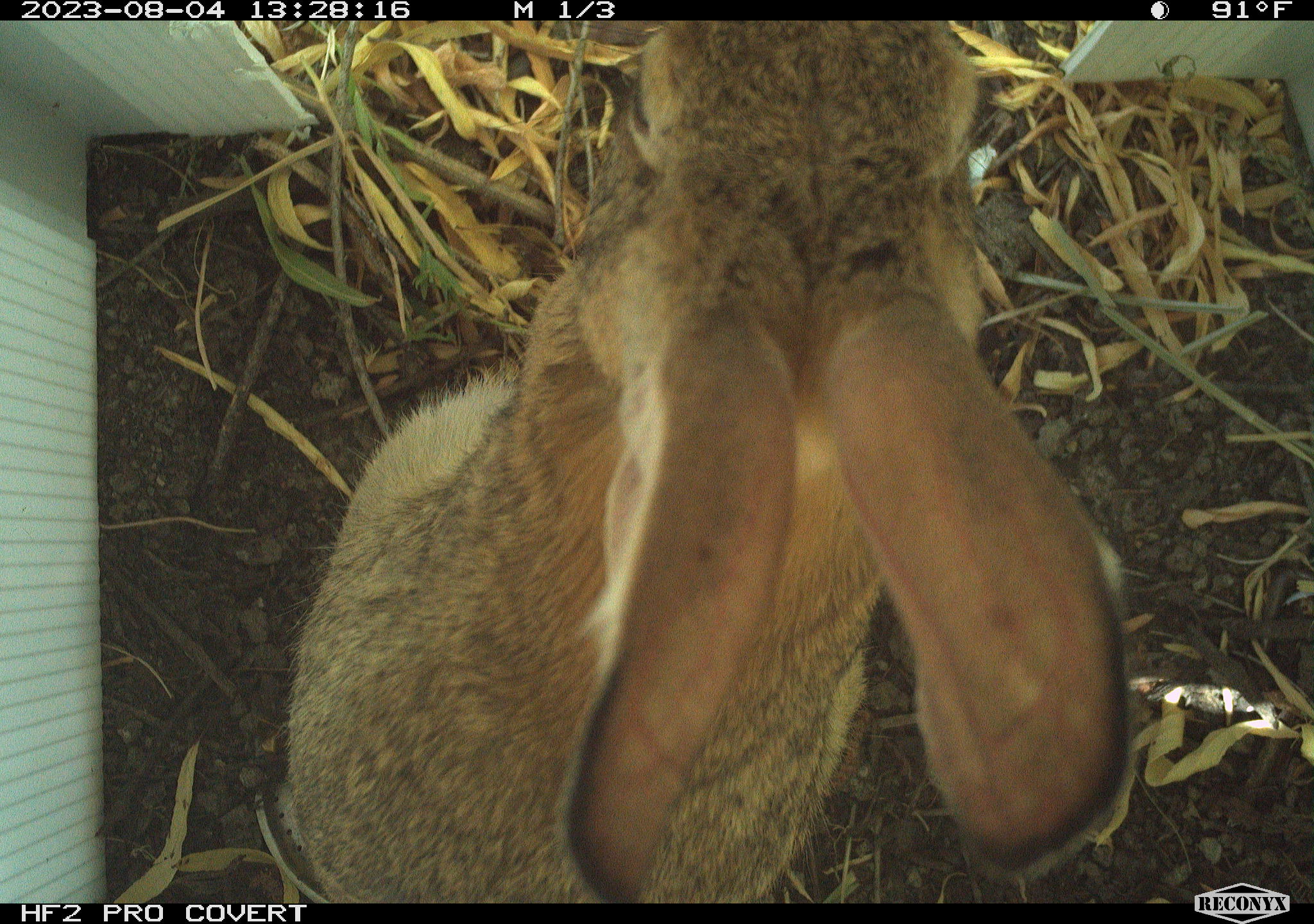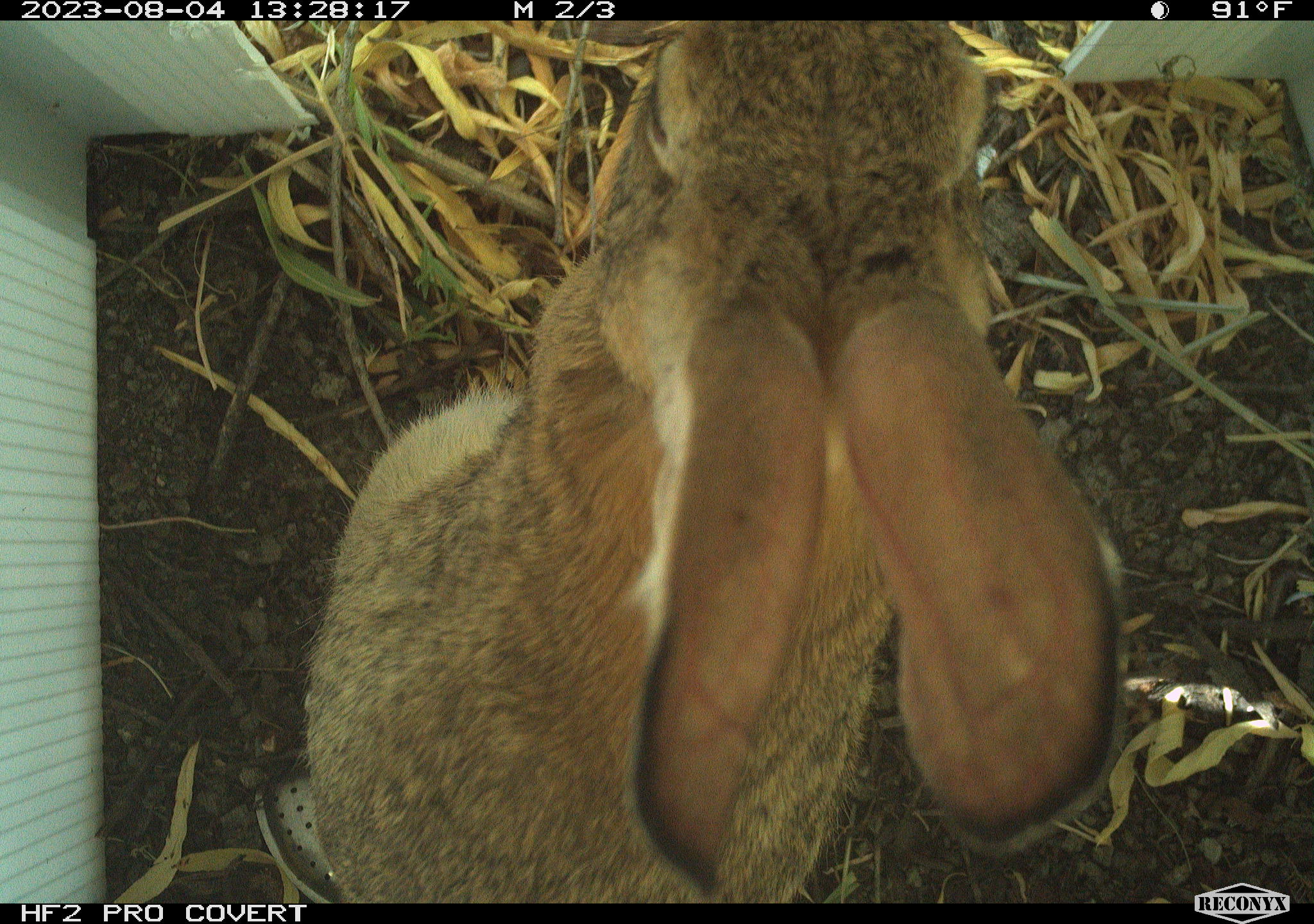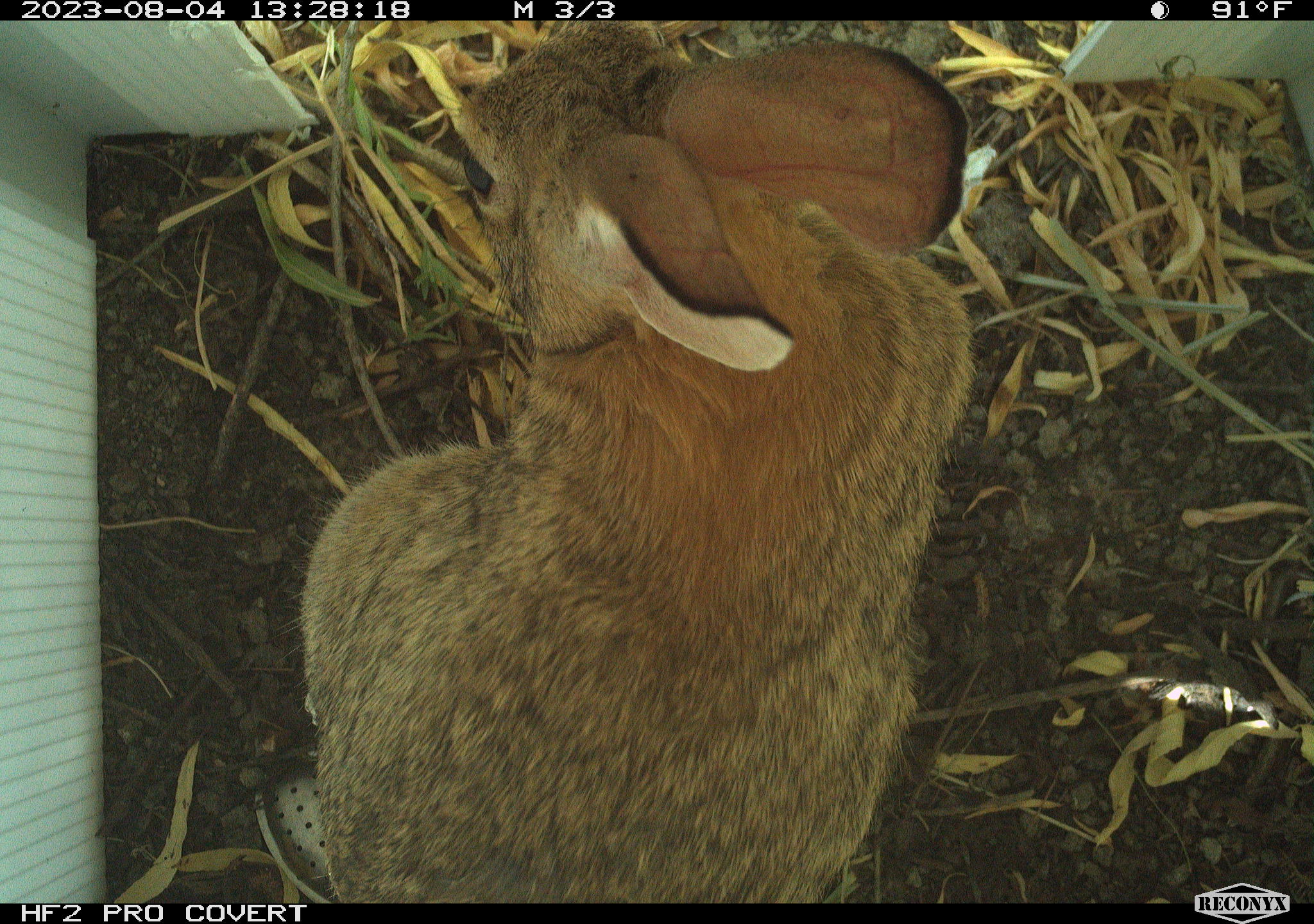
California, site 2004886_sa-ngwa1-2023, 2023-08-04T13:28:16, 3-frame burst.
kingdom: Animalia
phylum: Chordata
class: Mammalia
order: Lagomorpha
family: Leporidae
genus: Sylvilagus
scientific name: Sylvilagus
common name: cottontail rabbits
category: sylvilagus species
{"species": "sylvilagus species (cottontail rabbits) (Sylvilagus)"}